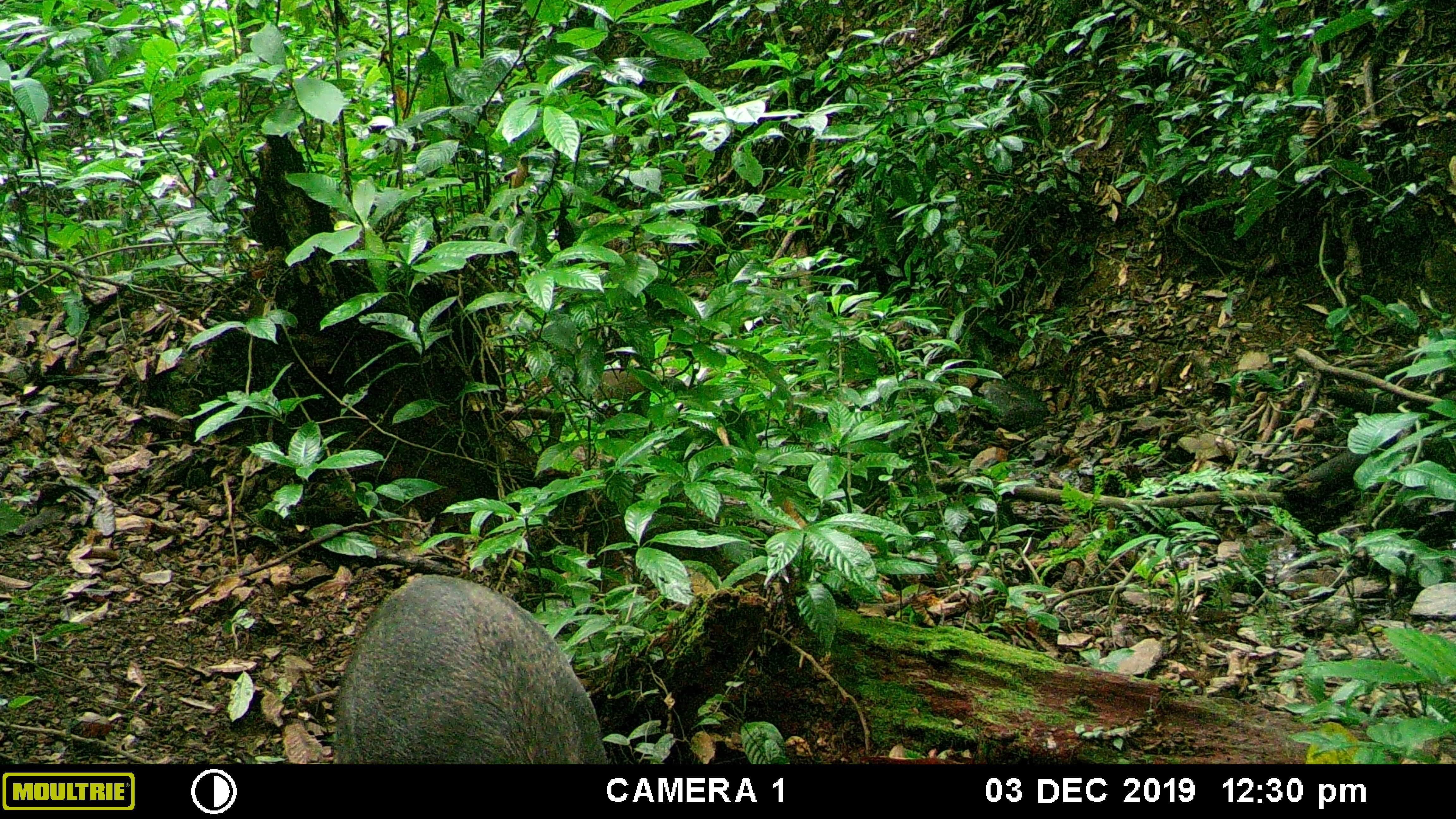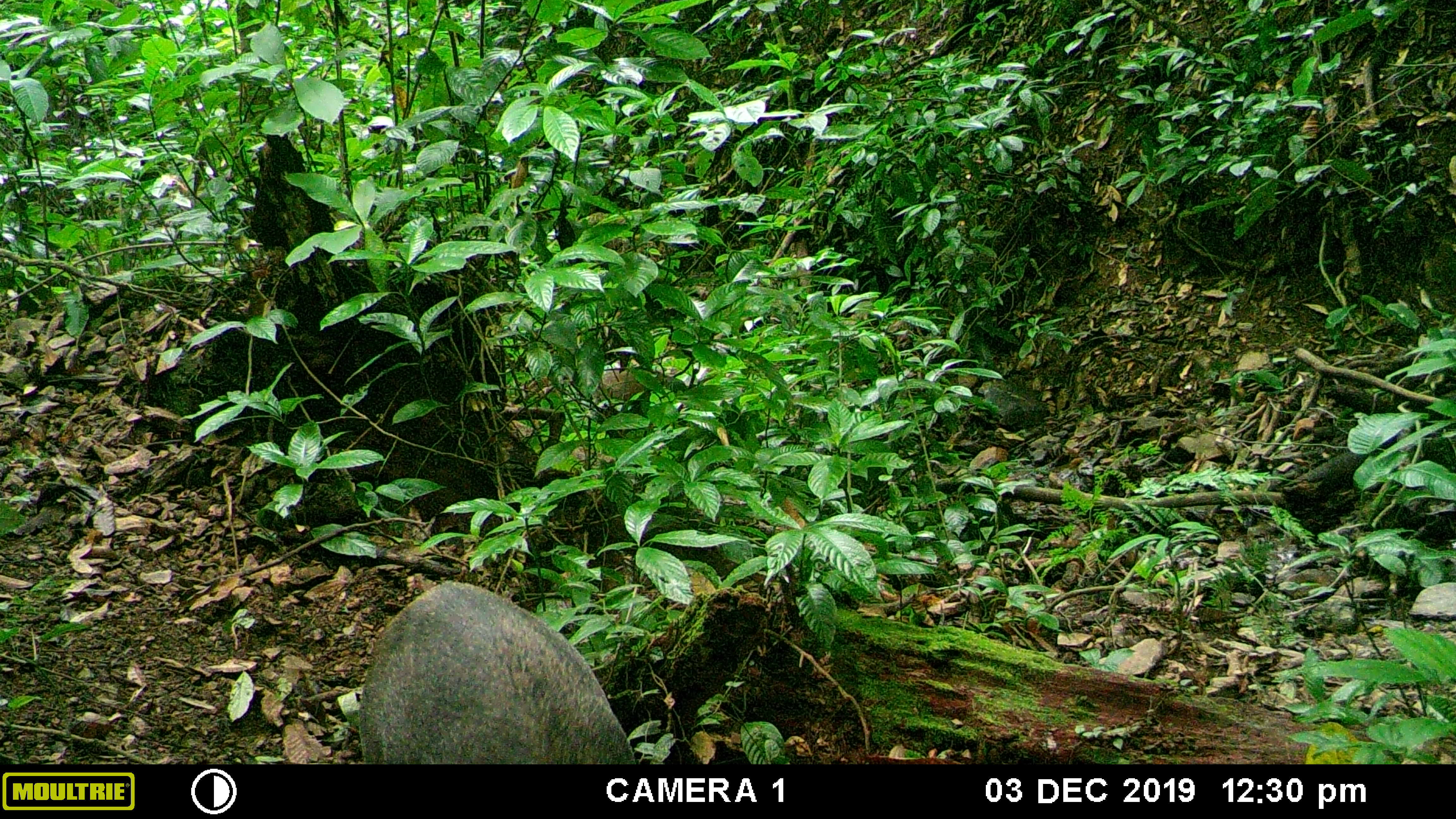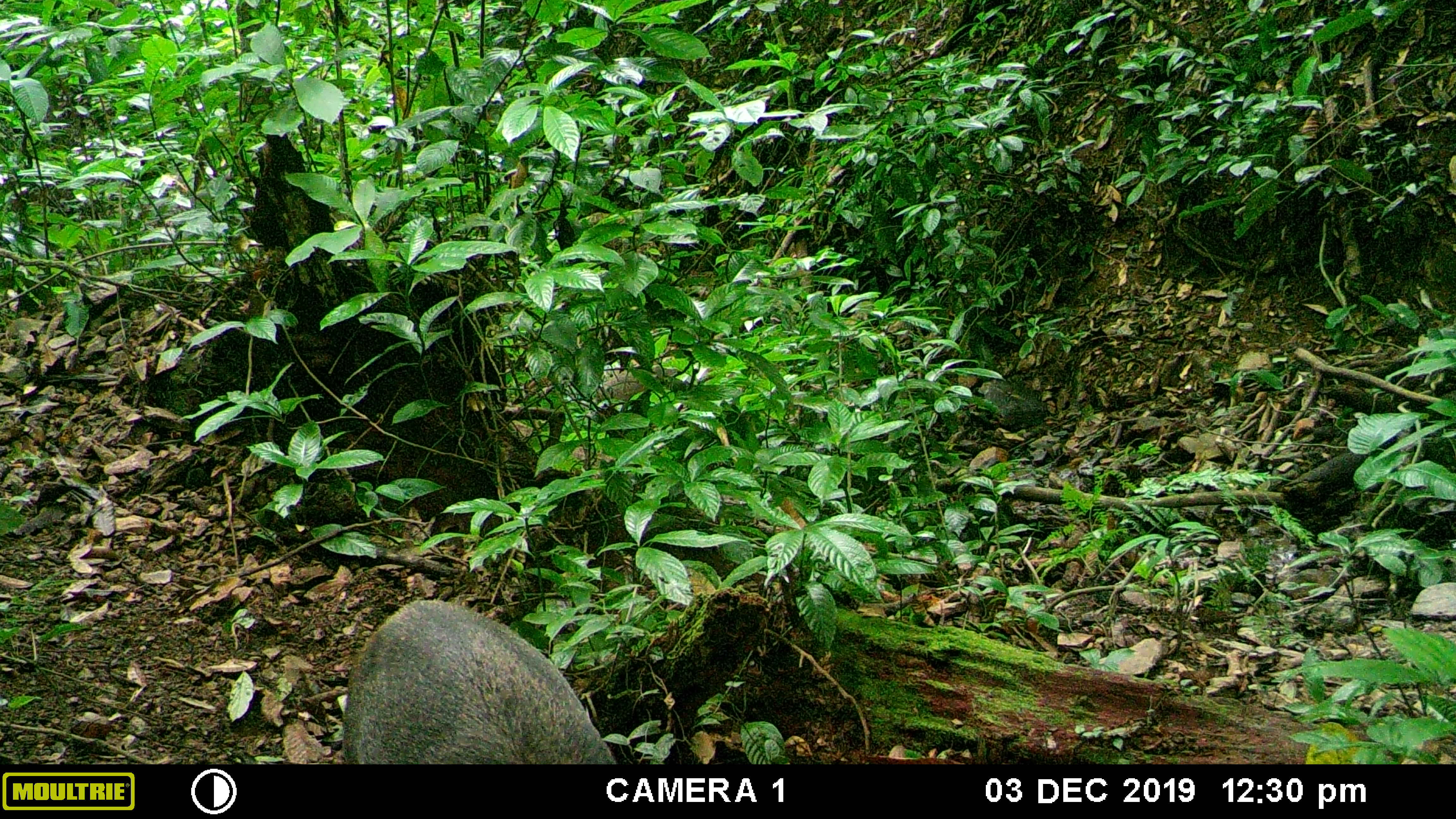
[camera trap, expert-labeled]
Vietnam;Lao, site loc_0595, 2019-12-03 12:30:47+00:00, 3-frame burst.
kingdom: Animalia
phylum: Chordata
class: Mammalia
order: Artiodactyla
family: Suidae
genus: Sus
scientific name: Sus scrofa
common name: eurasian wild pig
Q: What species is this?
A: Eurasian wild pig (Sus scrofa).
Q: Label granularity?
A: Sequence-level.